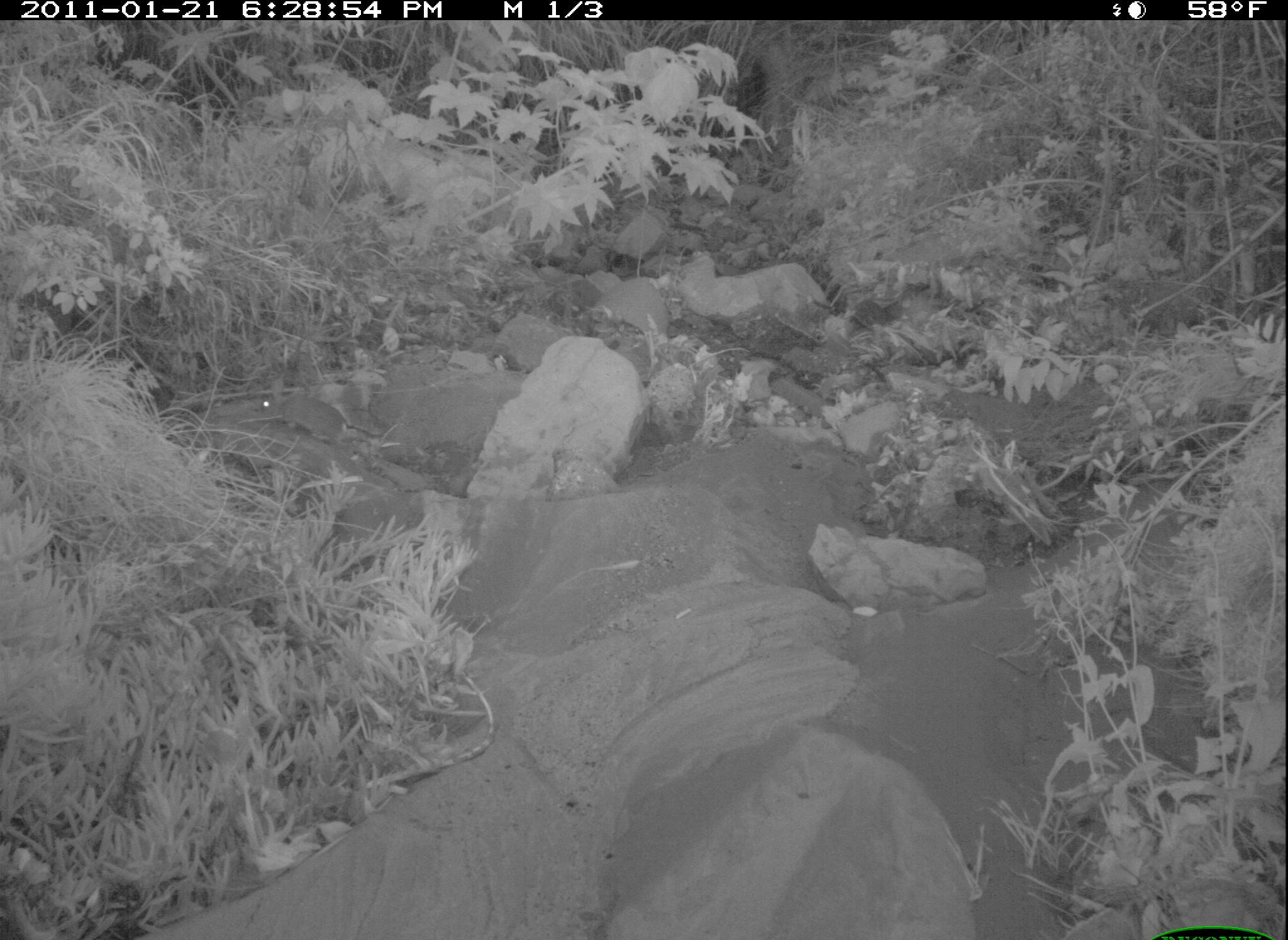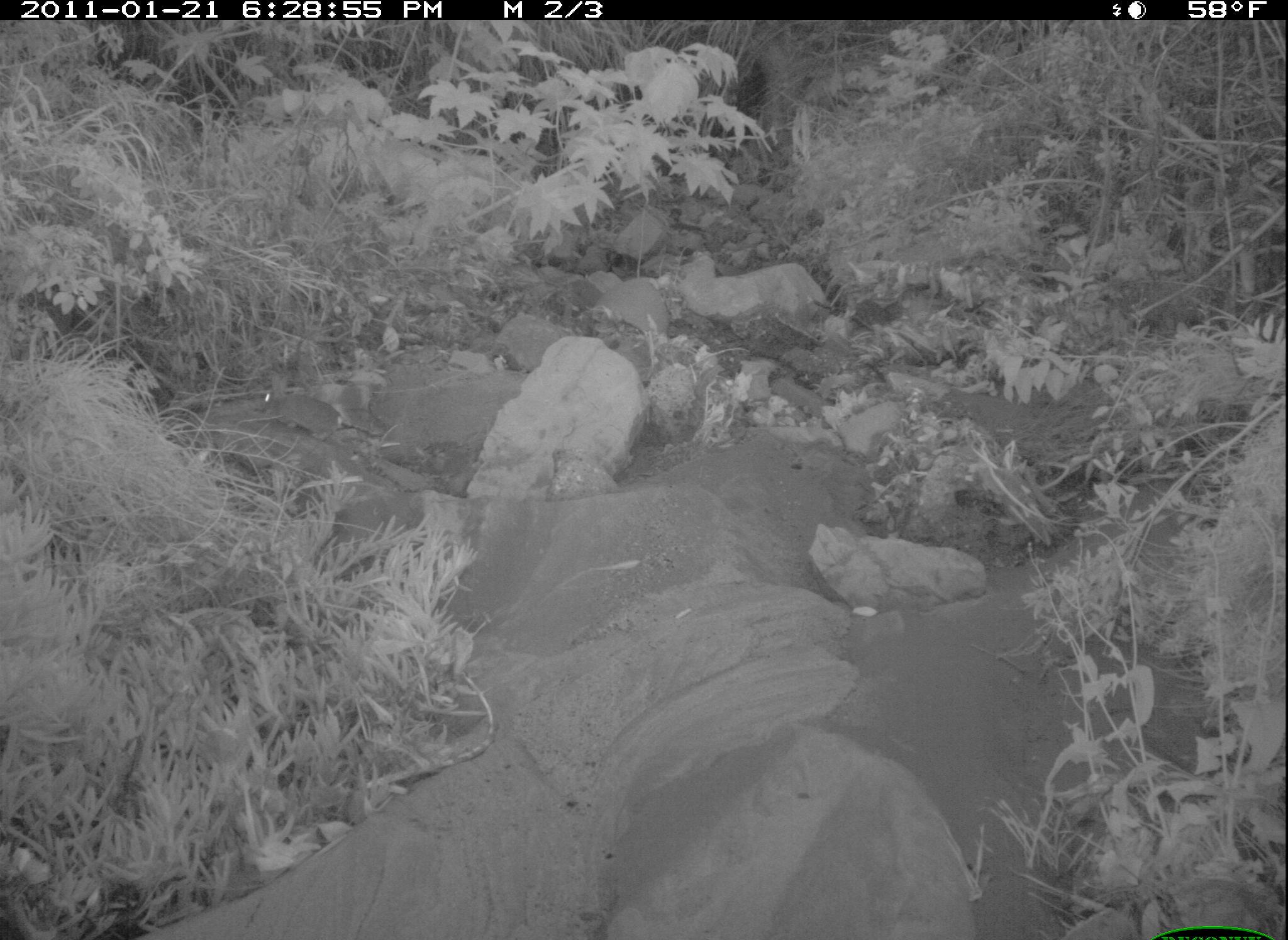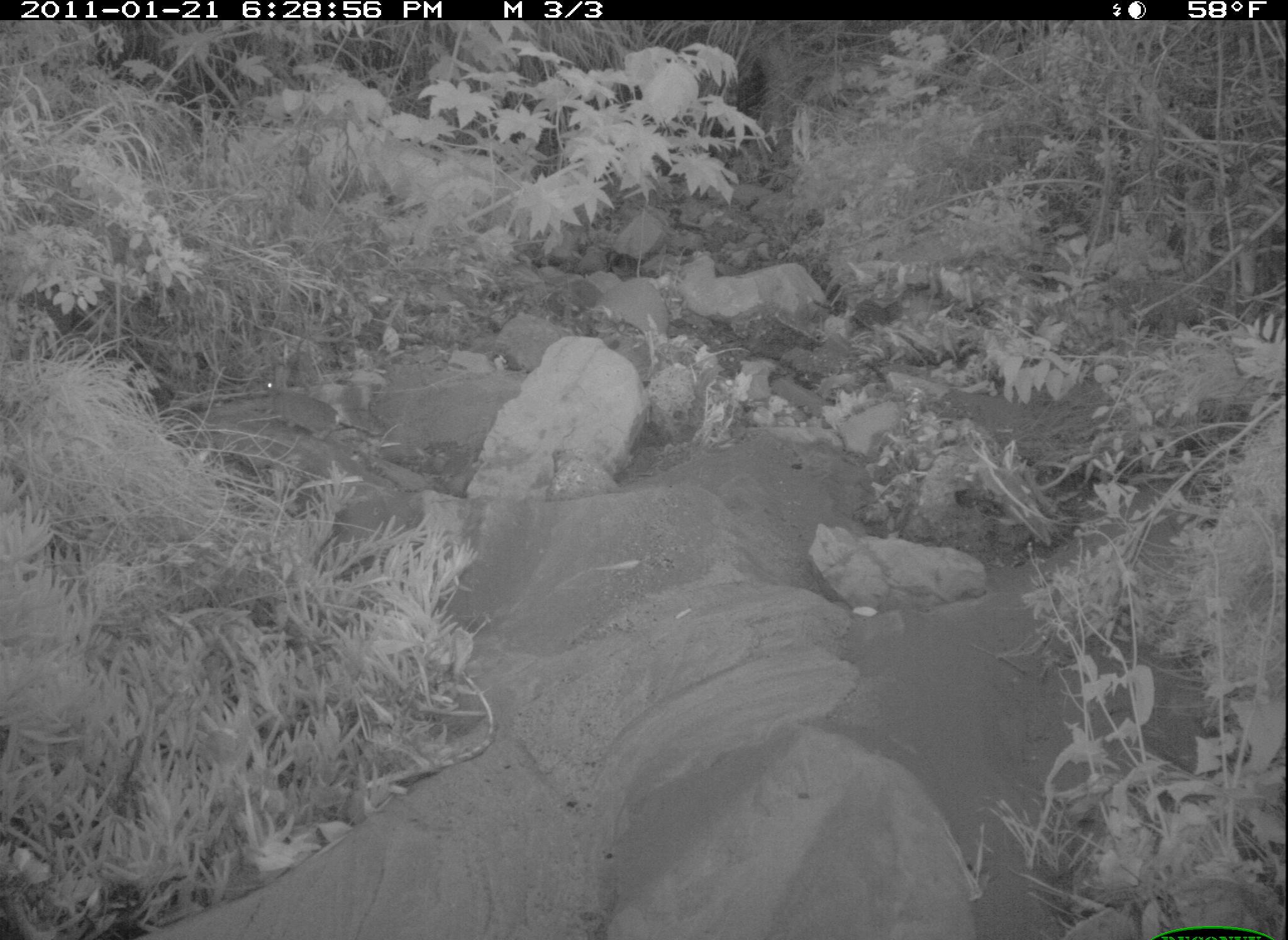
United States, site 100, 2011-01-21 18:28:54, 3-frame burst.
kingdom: Animalia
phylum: Chordata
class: Mammalia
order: Lagomorpha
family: Leporidae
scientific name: Leporidae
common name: rabbits and hares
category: rabbit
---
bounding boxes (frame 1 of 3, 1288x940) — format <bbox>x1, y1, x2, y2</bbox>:
rabbit: <bbox>248, 367, 361, 459</bbox>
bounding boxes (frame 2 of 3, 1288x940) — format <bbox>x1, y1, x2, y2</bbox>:
rabbit: <bbox>262, 373, 348, 443</bbox>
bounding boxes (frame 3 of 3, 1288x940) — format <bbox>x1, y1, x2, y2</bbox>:
rabbit: <bbox>253, 356, 348, 449</bbox>